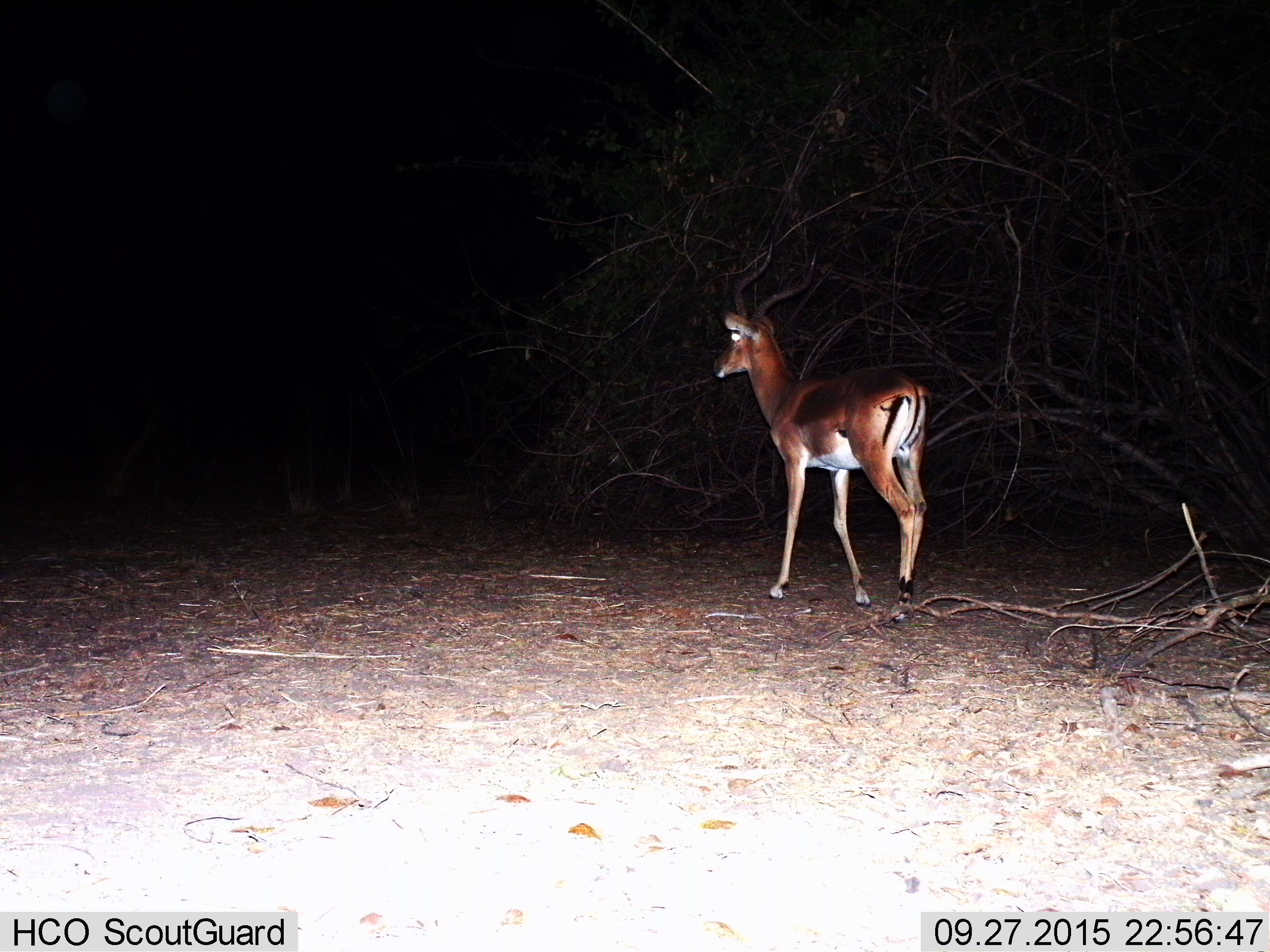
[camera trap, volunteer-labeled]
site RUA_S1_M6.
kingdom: Animalia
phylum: Chordata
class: Mammalia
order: Artiodactyla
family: Bovidae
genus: Aepyceros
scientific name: Aepyceros melampus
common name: impala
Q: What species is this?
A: Impala (Aepyceros melampus).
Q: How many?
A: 1.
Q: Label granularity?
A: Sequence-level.